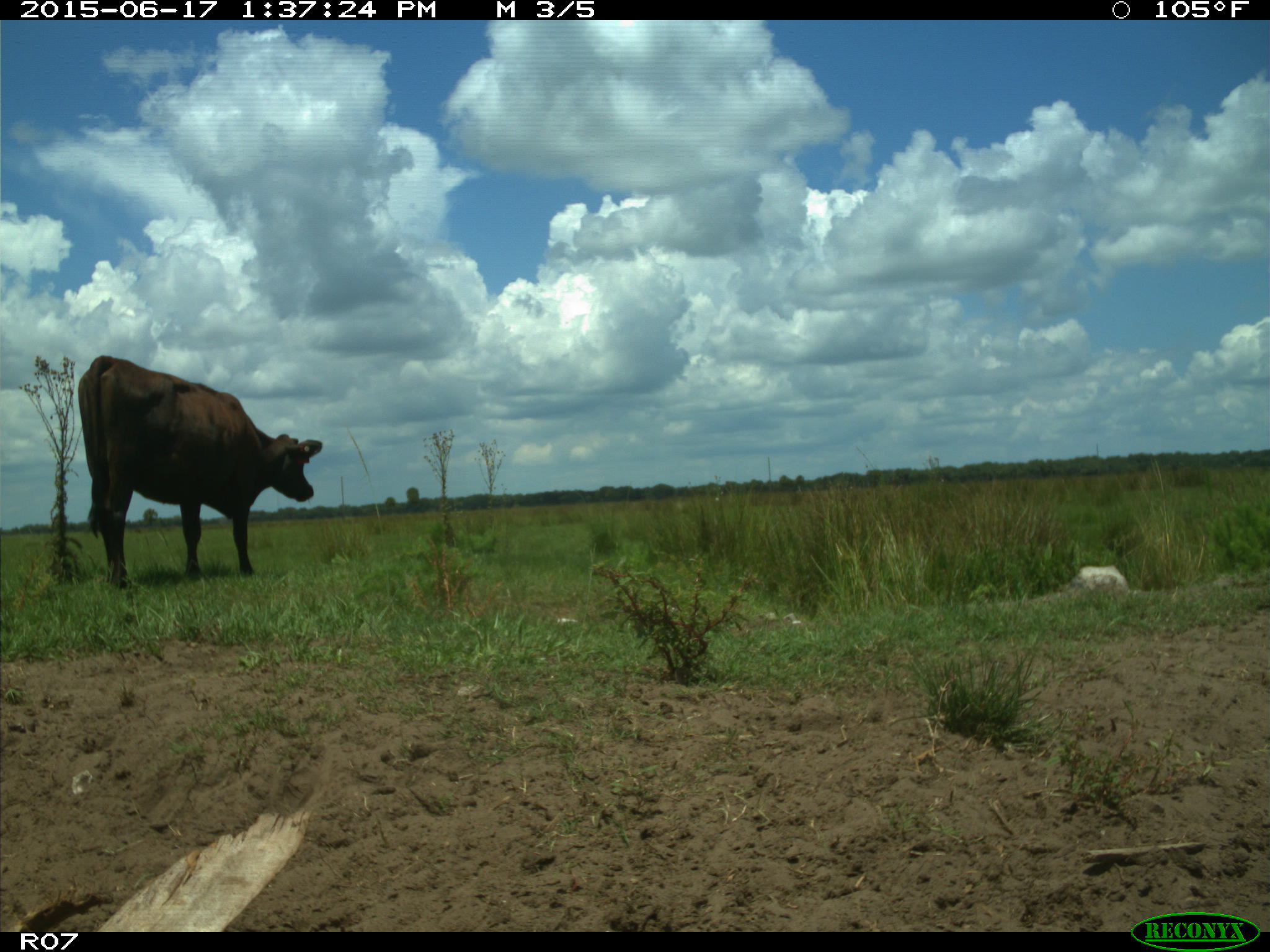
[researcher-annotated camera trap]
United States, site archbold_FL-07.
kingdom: Animalia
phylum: Chordata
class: Mammalia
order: Artiodactyla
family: Bovidae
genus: Bos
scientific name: Bos taurus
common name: domestic cow